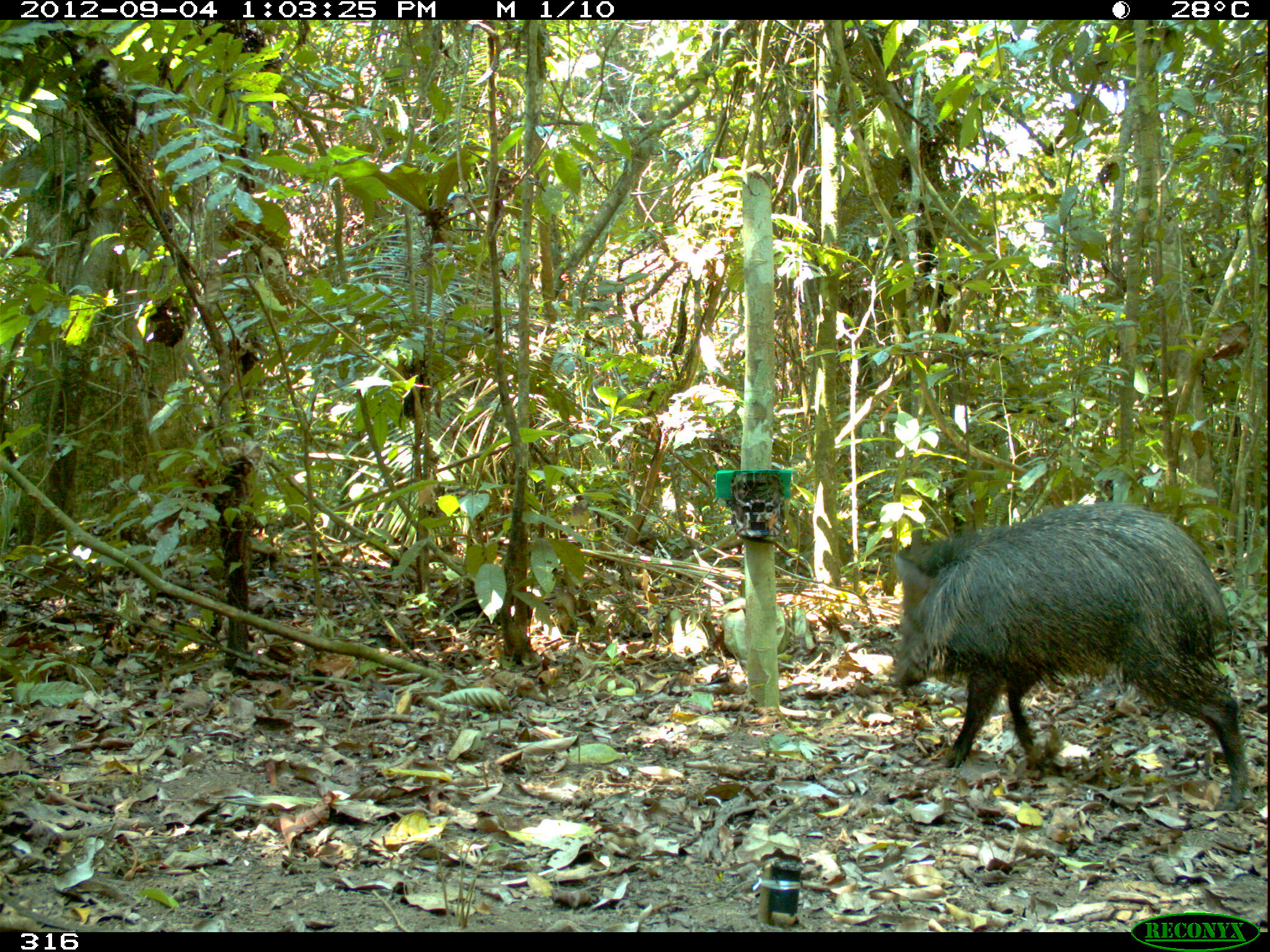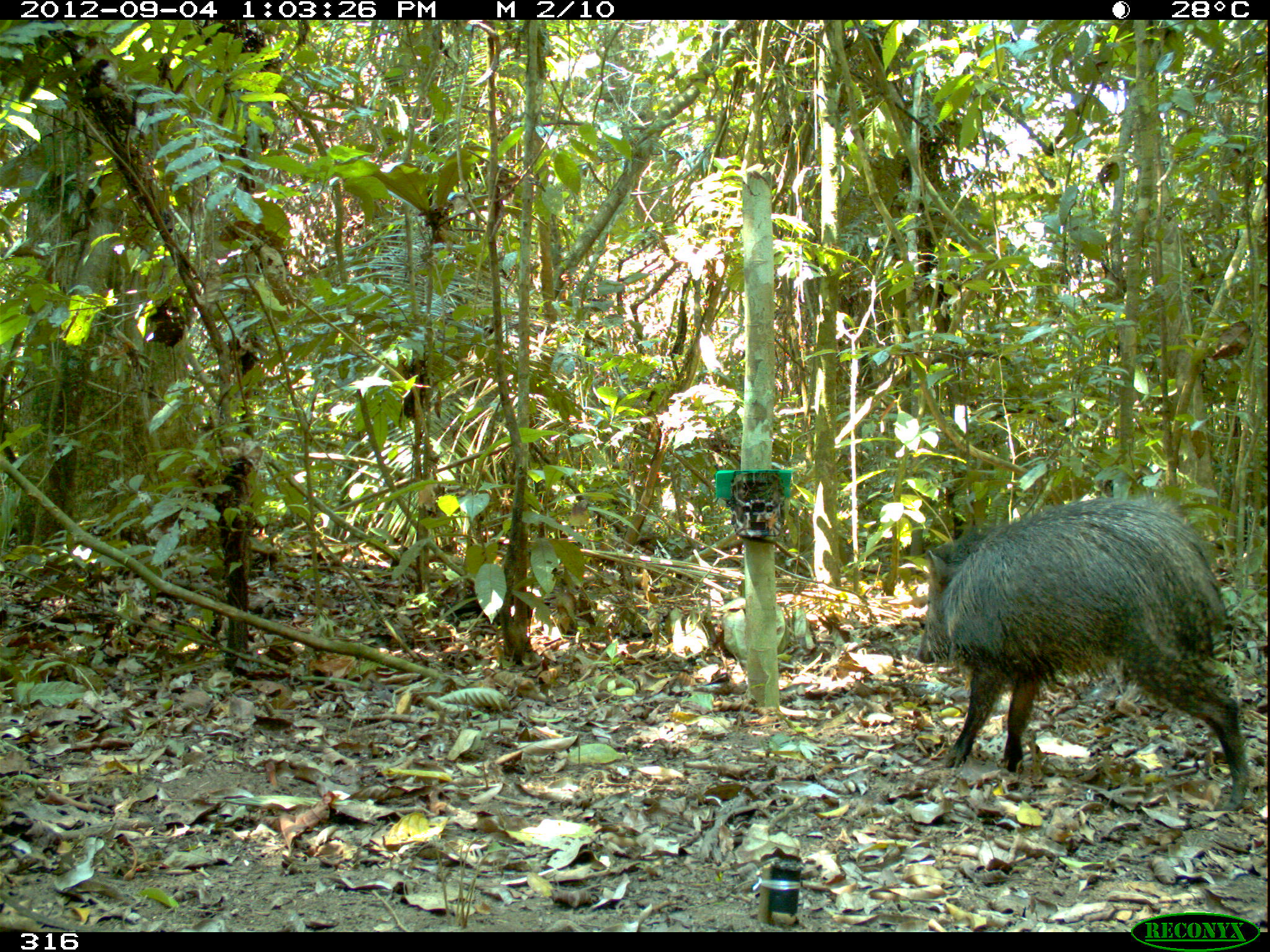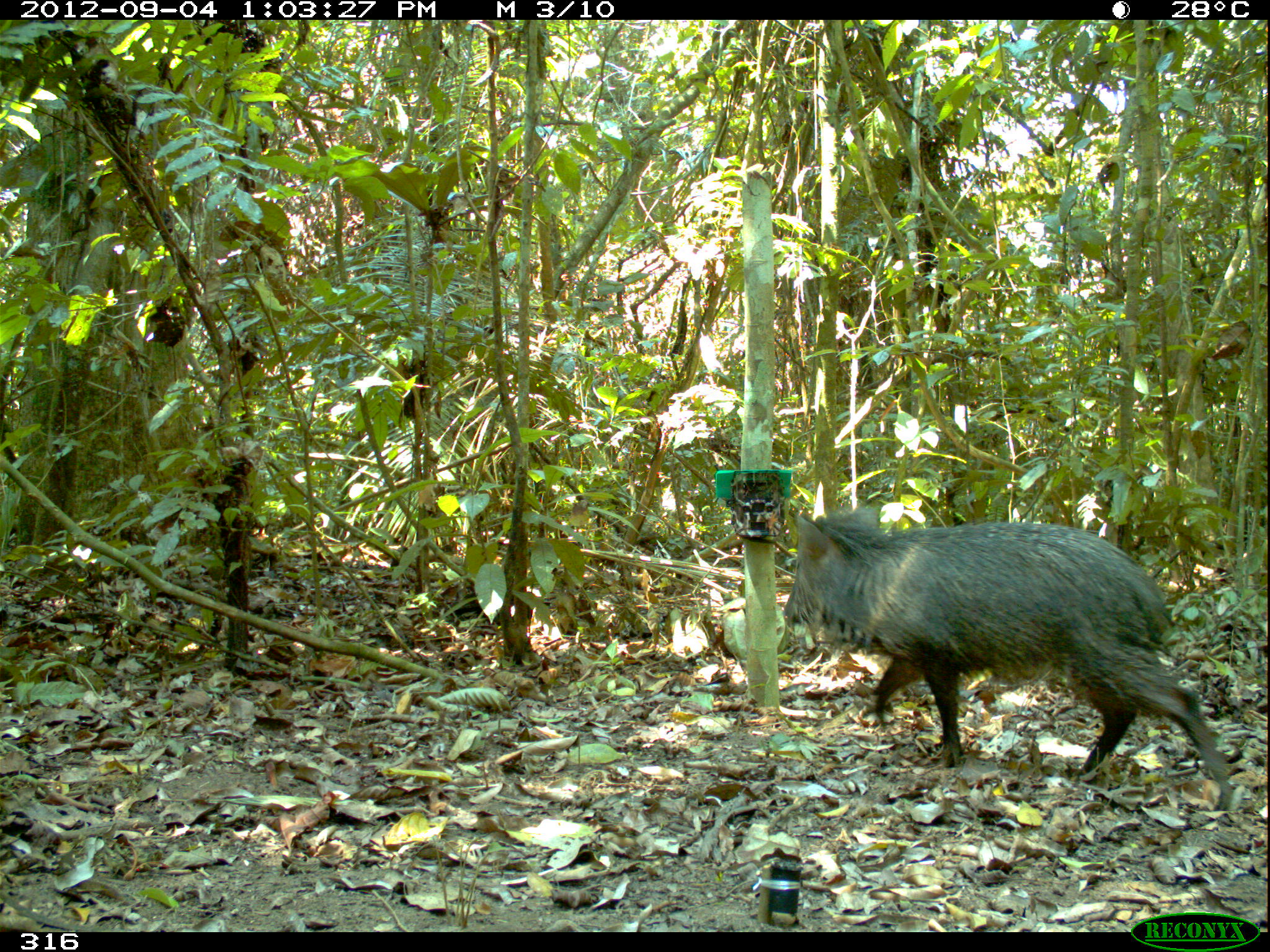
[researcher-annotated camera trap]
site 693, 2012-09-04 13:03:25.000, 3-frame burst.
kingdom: Animalia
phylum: Chordata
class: Mammalia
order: Artiodactyla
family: Tayassuidae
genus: Pecari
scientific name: Pecari tajacu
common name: collared peccary